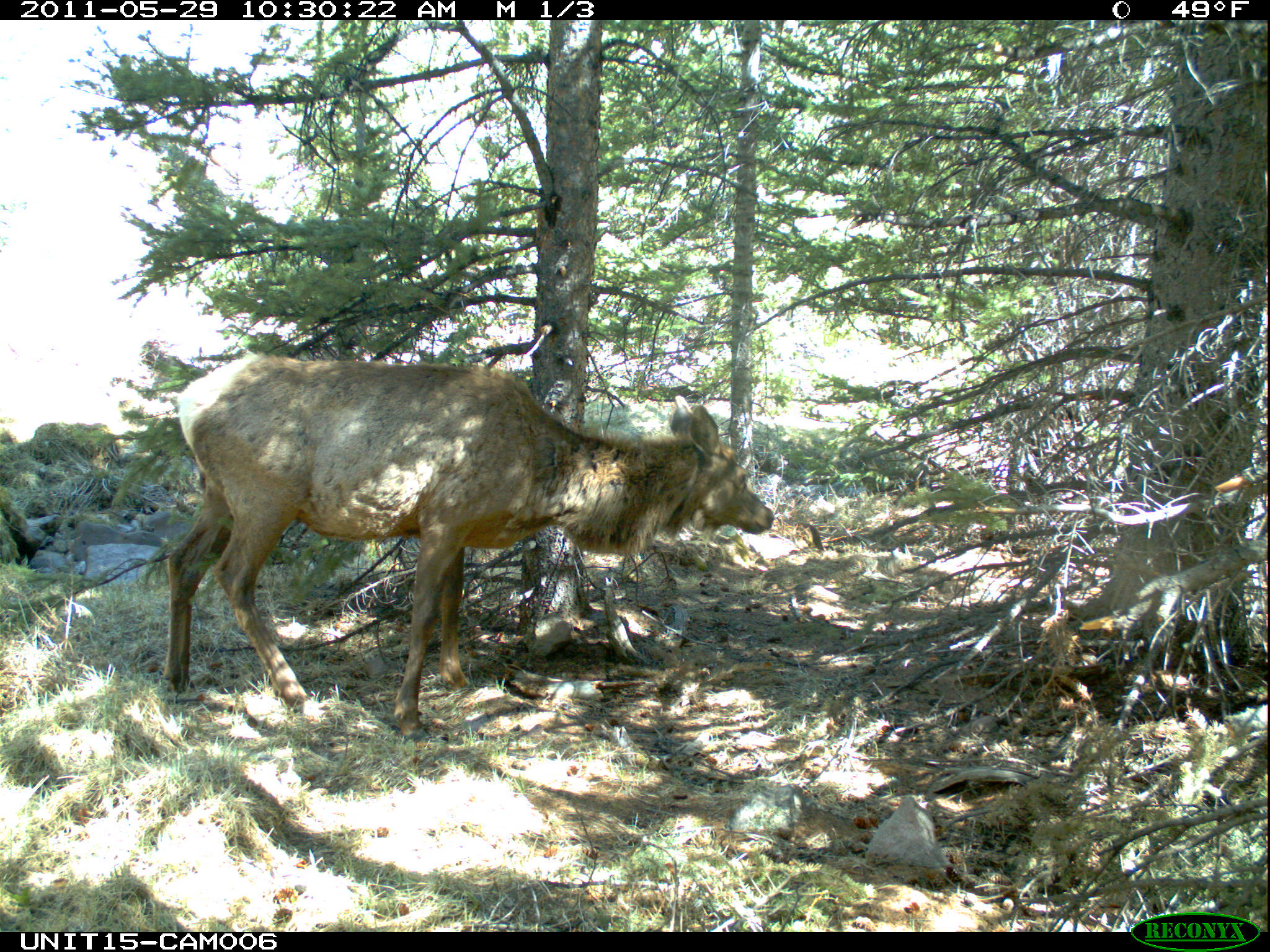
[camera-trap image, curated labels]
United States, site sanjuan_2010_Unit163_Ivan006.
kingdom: Animalia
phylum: Chordata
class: Mammalia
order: Artiodactyla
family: Cervidae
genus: Cervus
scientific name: Cervus elaphus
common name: red deer